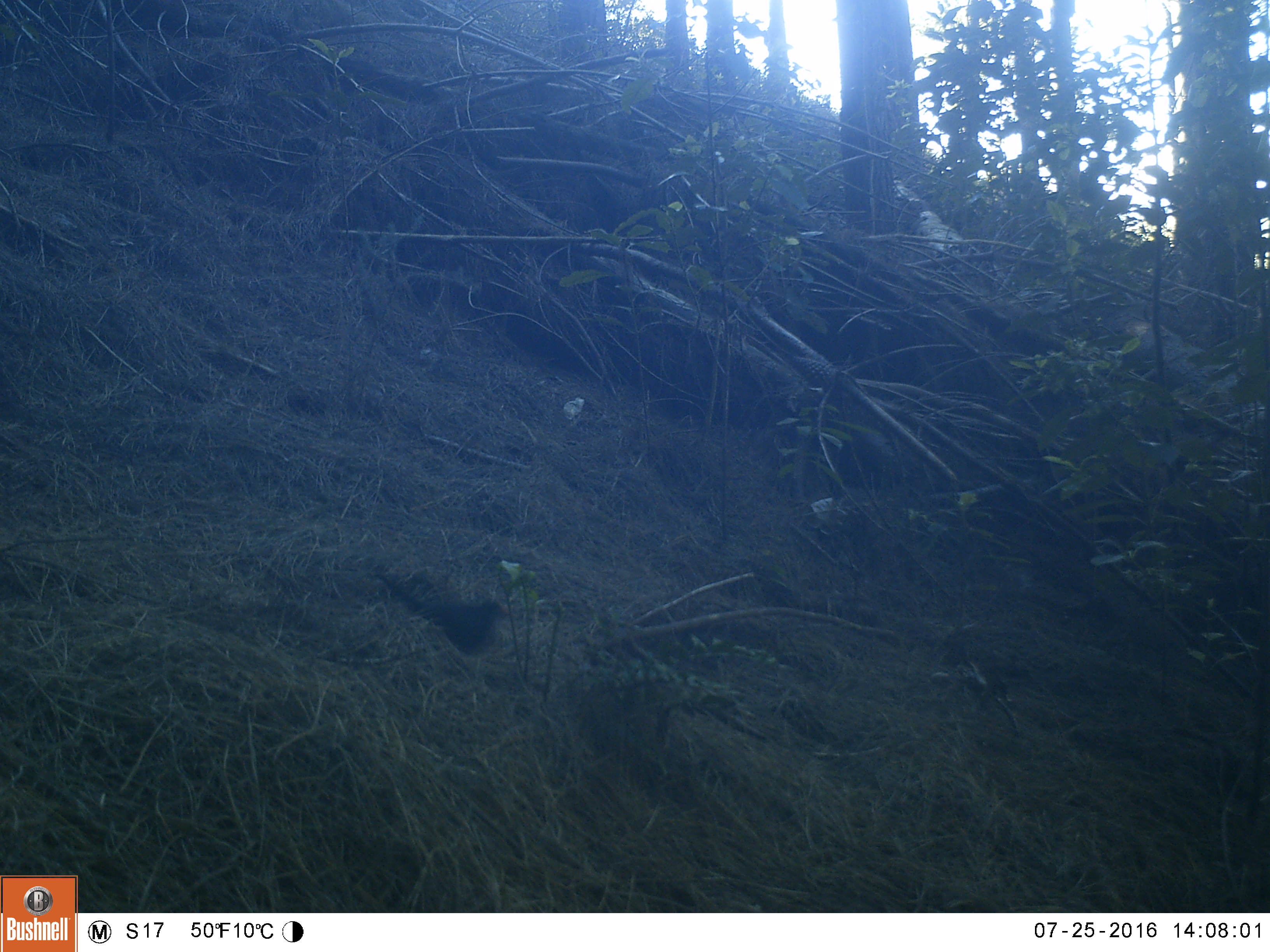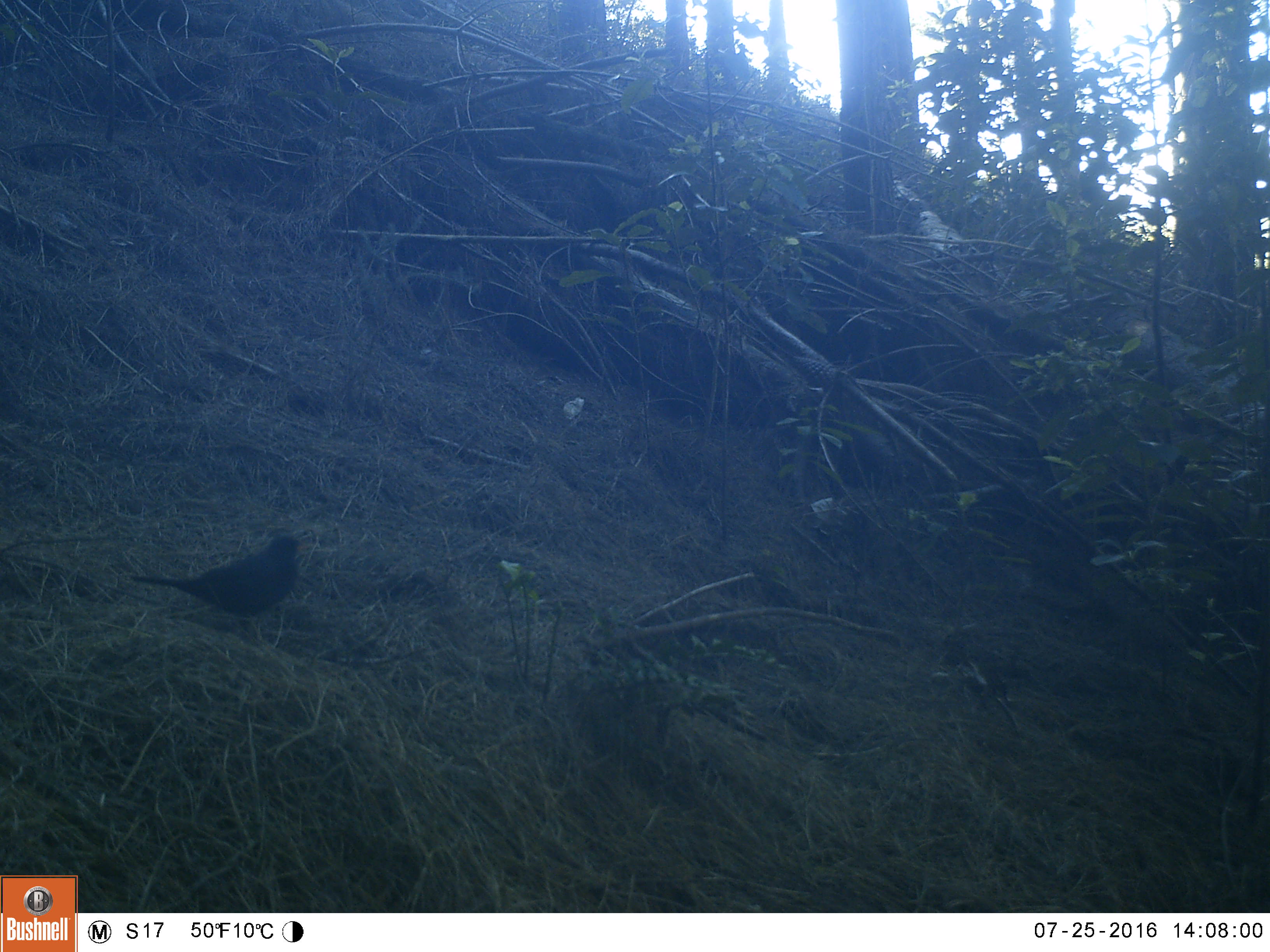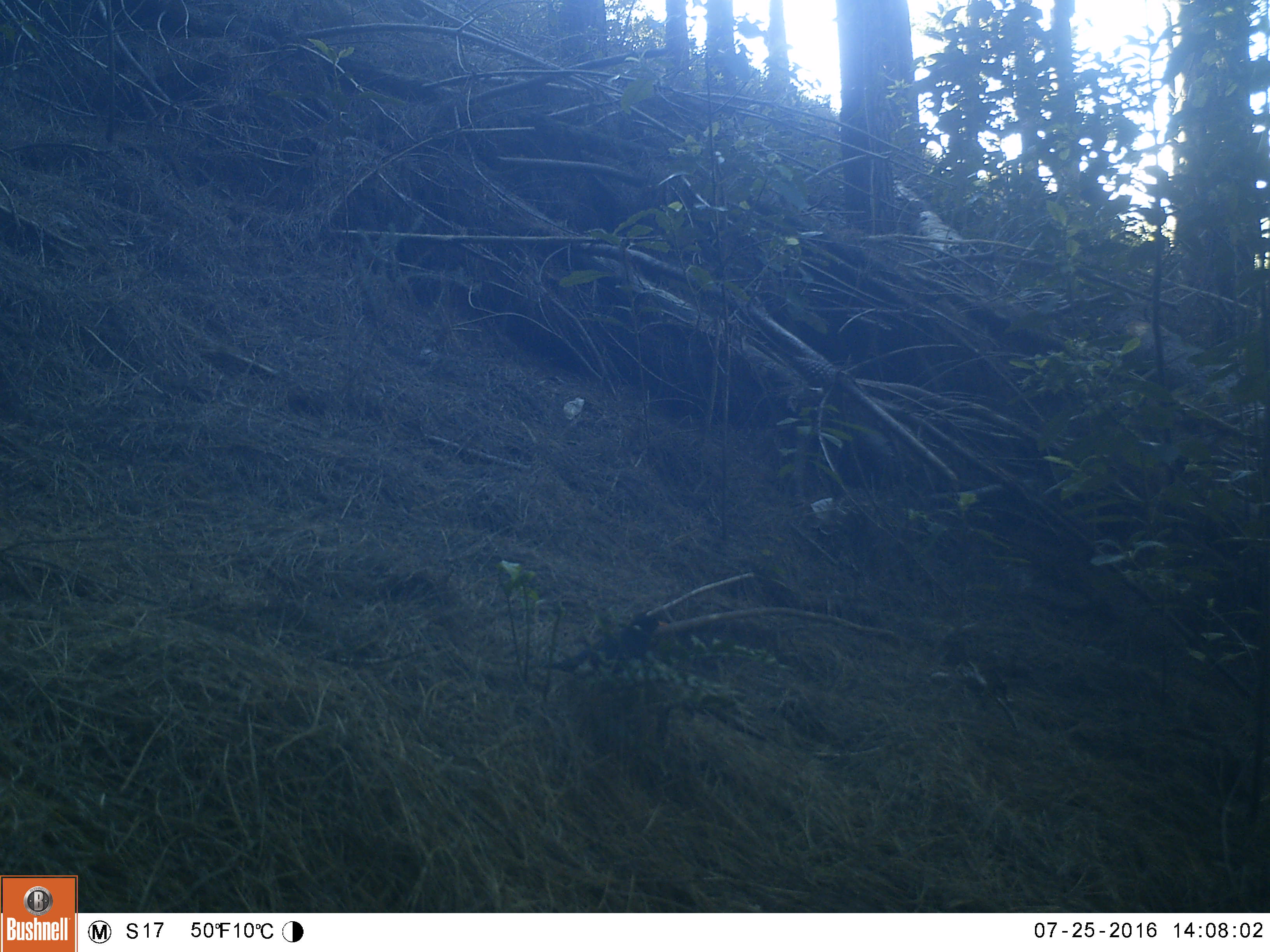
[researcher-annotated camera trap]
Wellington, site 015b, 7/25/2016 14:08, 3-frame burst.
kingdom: Animalia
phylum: Chordata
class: Aves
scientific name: Aves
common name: bird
Bird (Aves).